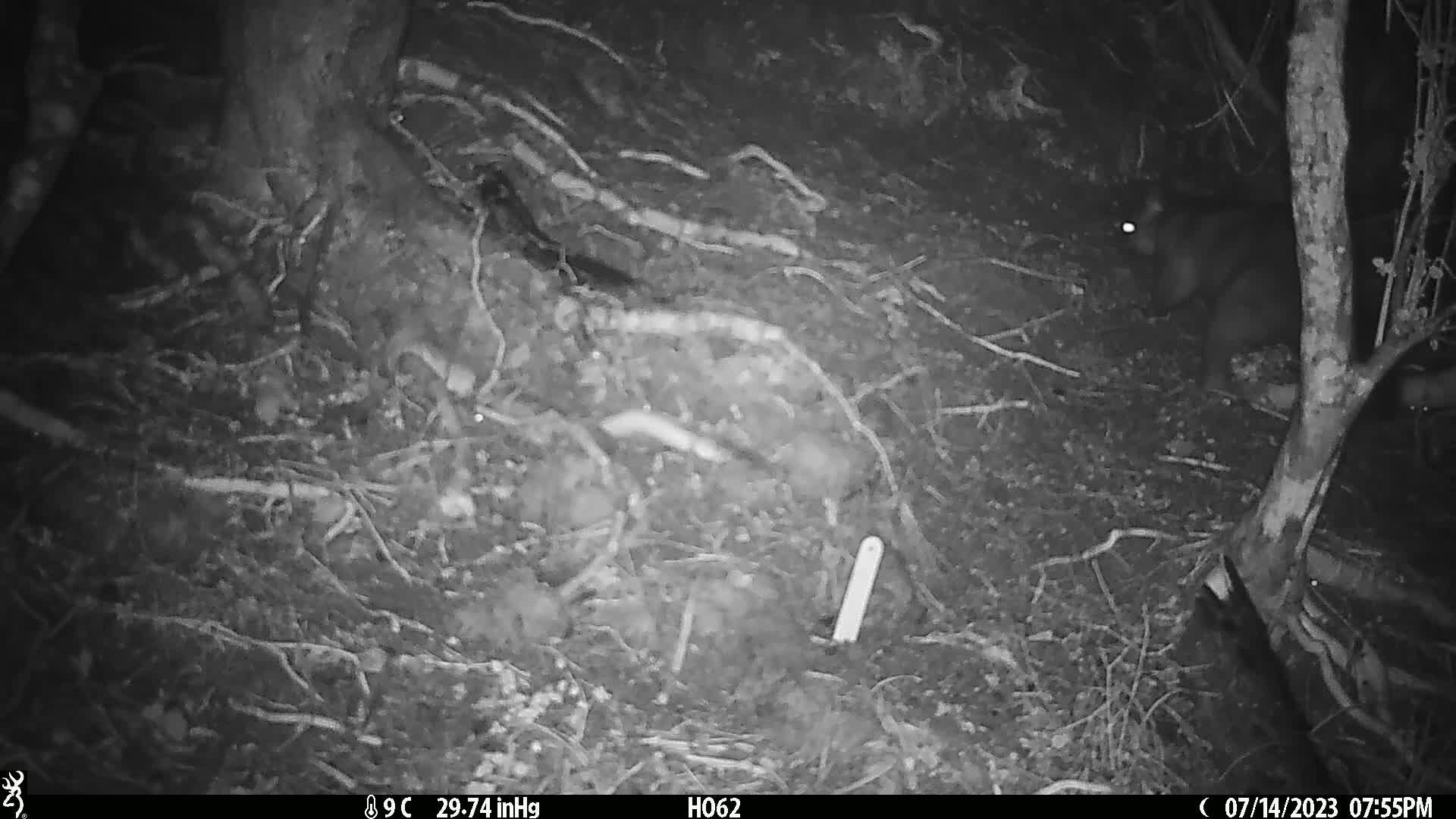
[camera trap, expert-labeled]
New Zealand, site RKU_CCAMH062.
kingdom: Animalia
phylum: Chordata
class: Mammalia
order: Diprotodontia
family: Phalangeridae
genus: Trichosurus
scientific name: Trichosurus vulpecula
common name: common brushtail possum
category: possum